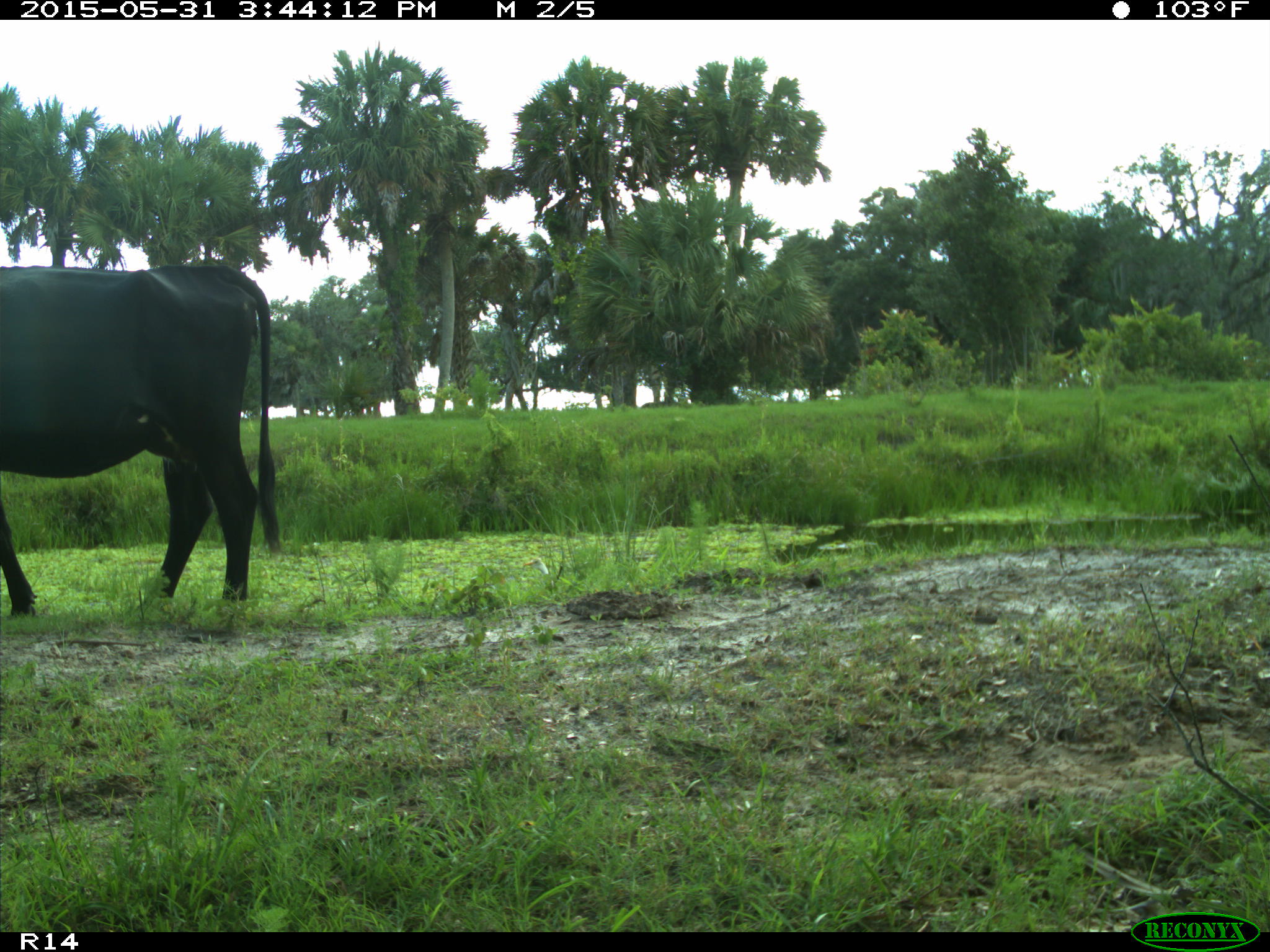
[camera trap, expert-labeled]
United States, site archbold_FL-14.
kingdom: Animalia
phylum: Chordata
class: Mammalia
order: Artiodactyla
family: Bovidae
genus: Bos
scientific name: Bos taurus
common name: domestic cow